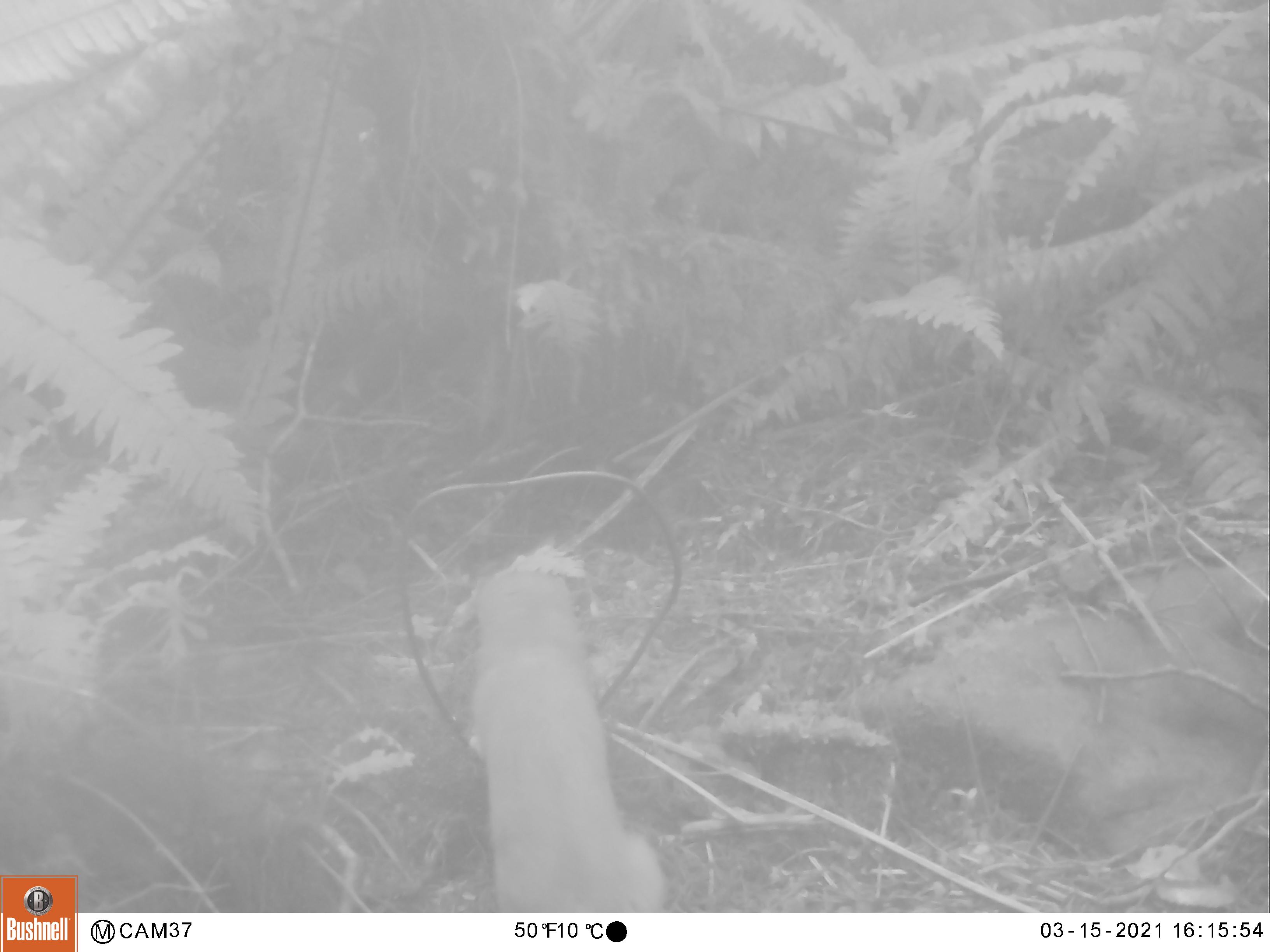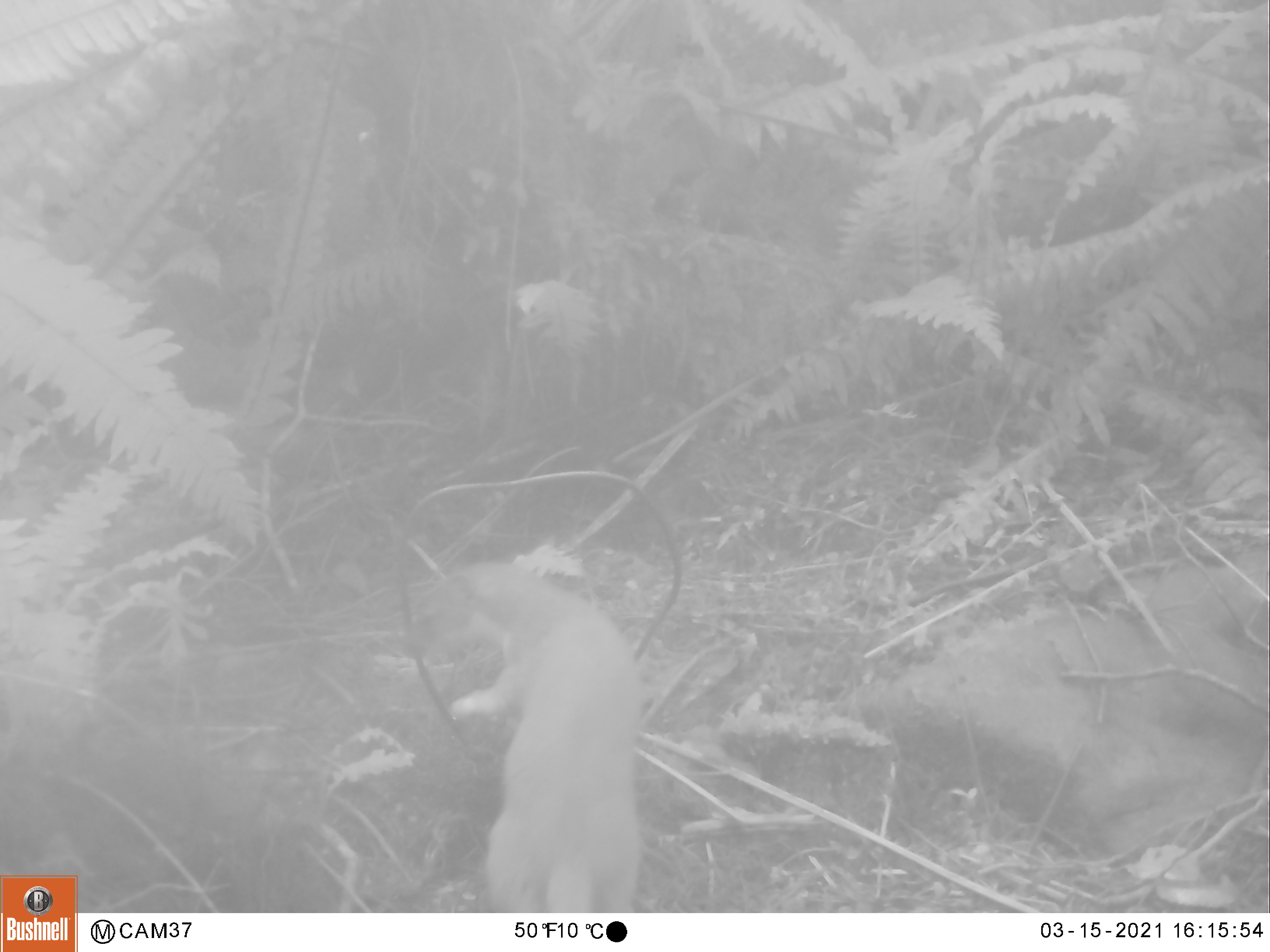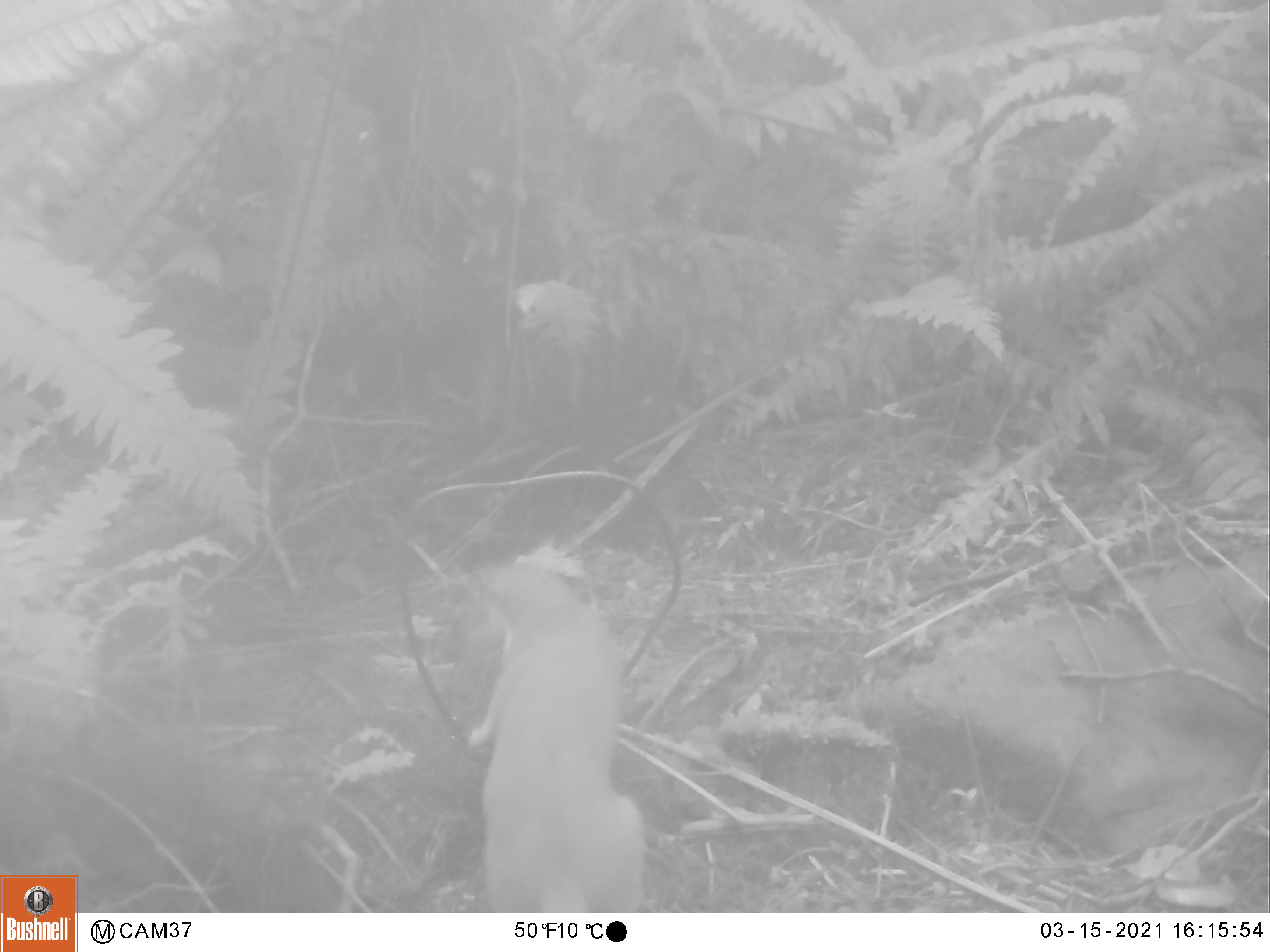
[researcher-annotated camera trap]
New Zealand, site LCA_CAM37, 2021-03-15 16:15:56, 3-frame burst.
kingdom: Animalia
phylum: Chordata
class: Mammalia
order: Carnivora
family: Mustelidae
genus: Mustela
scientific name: Mustela erminea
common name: stoat